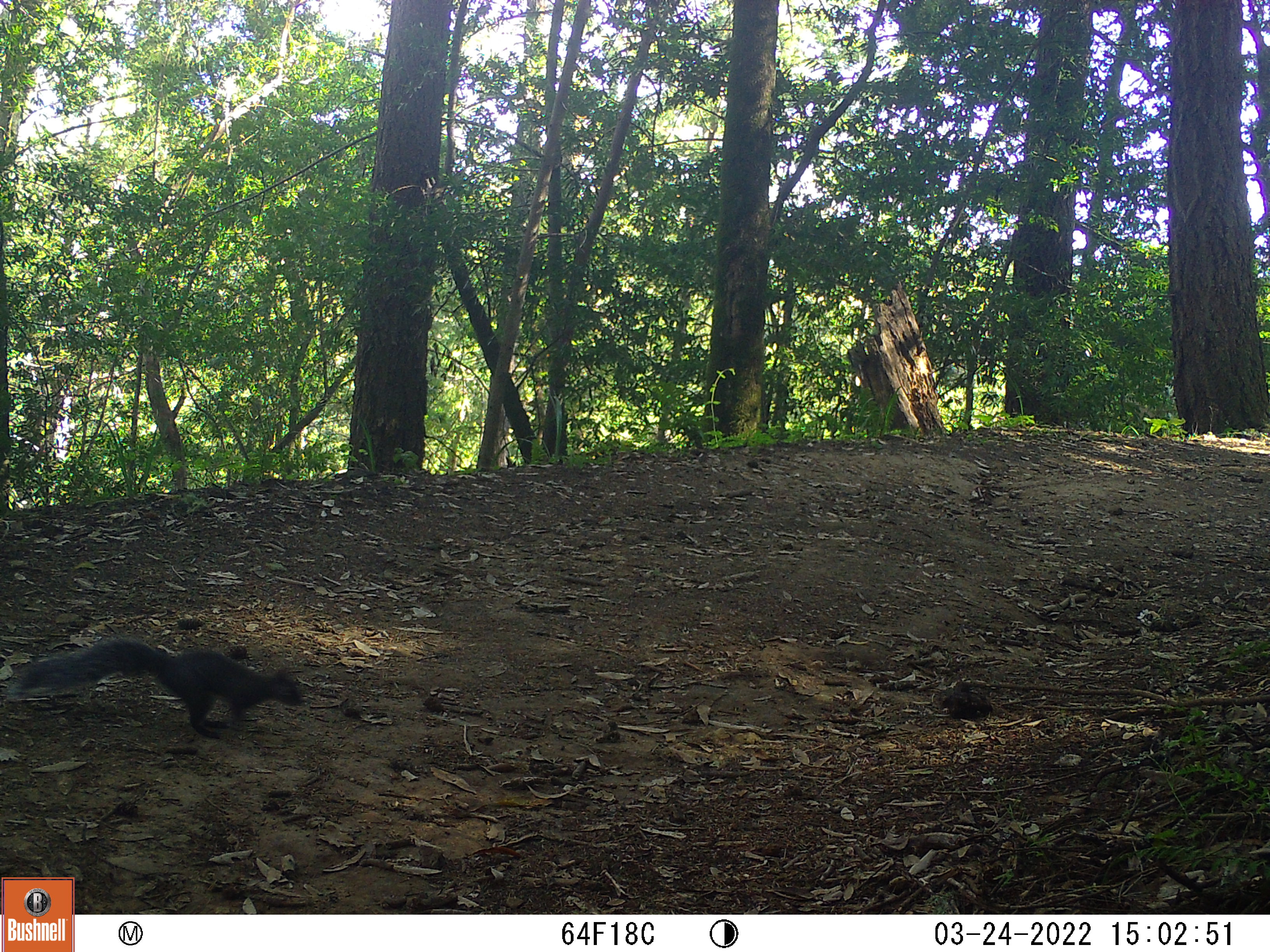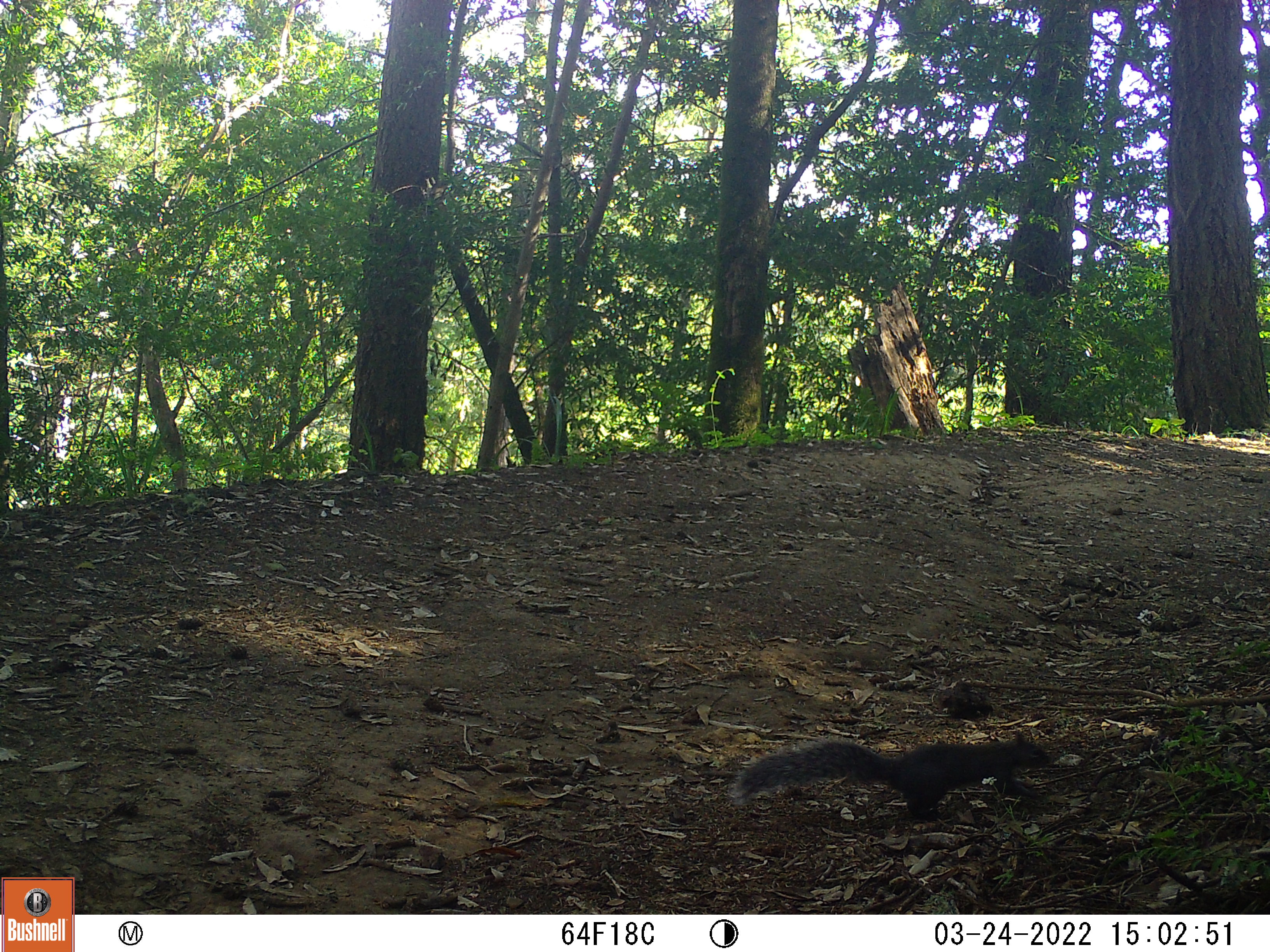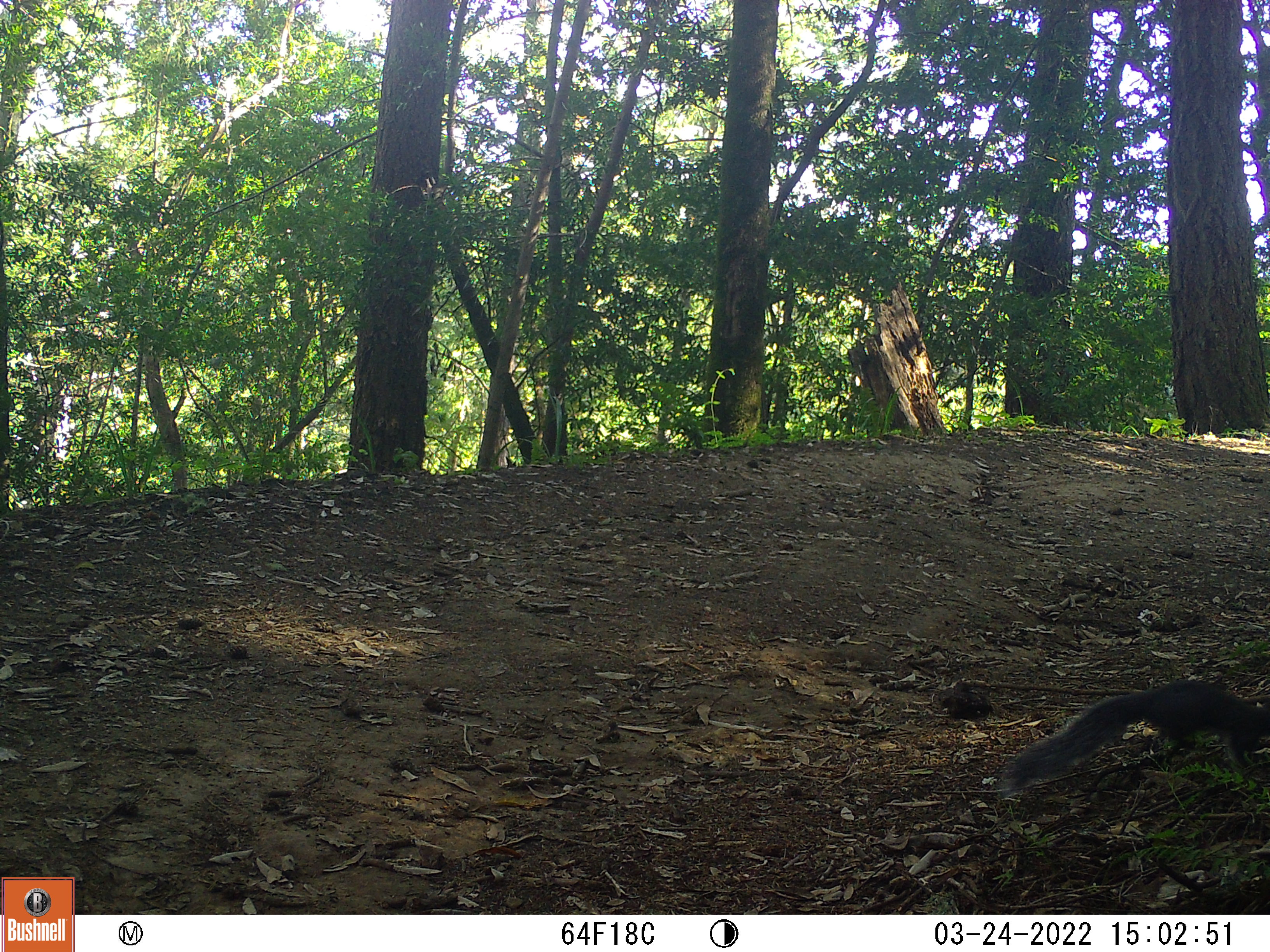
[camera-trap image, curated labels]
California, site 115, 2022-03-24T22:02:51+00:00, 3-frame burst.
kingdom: Animalia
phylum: Chordata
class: Mammalia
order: Rodentia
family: Sciuridae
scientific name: Sciuridae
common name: squirrel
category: unknown squirrel